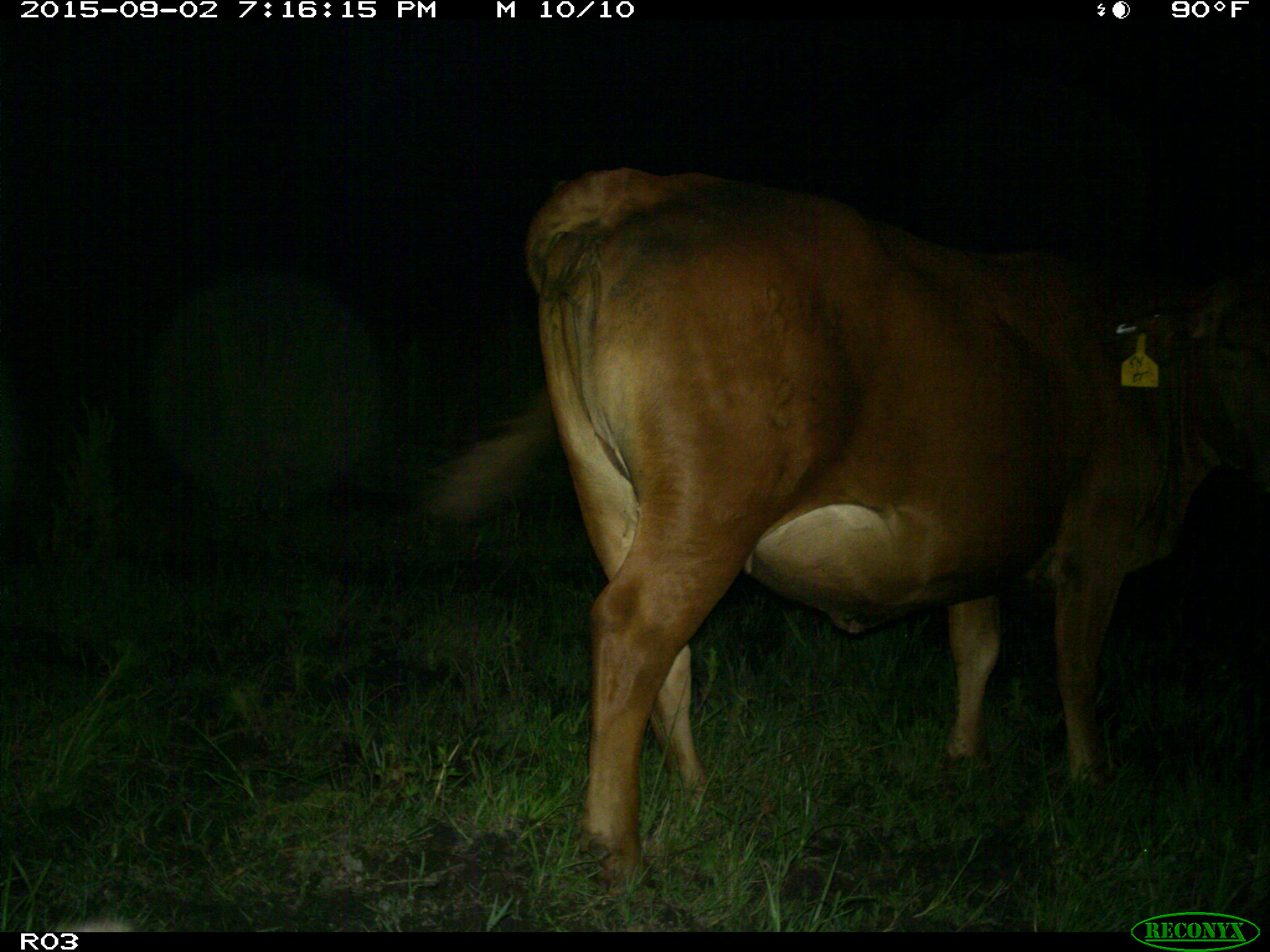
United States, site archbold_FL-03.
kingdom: Animalia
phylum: Chordata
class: Mammalia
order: Artiodactyla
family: Bovidae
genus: Bos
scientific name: Bos taurus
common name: domestic cow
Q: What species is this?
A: Bos taurus (domestic cow).